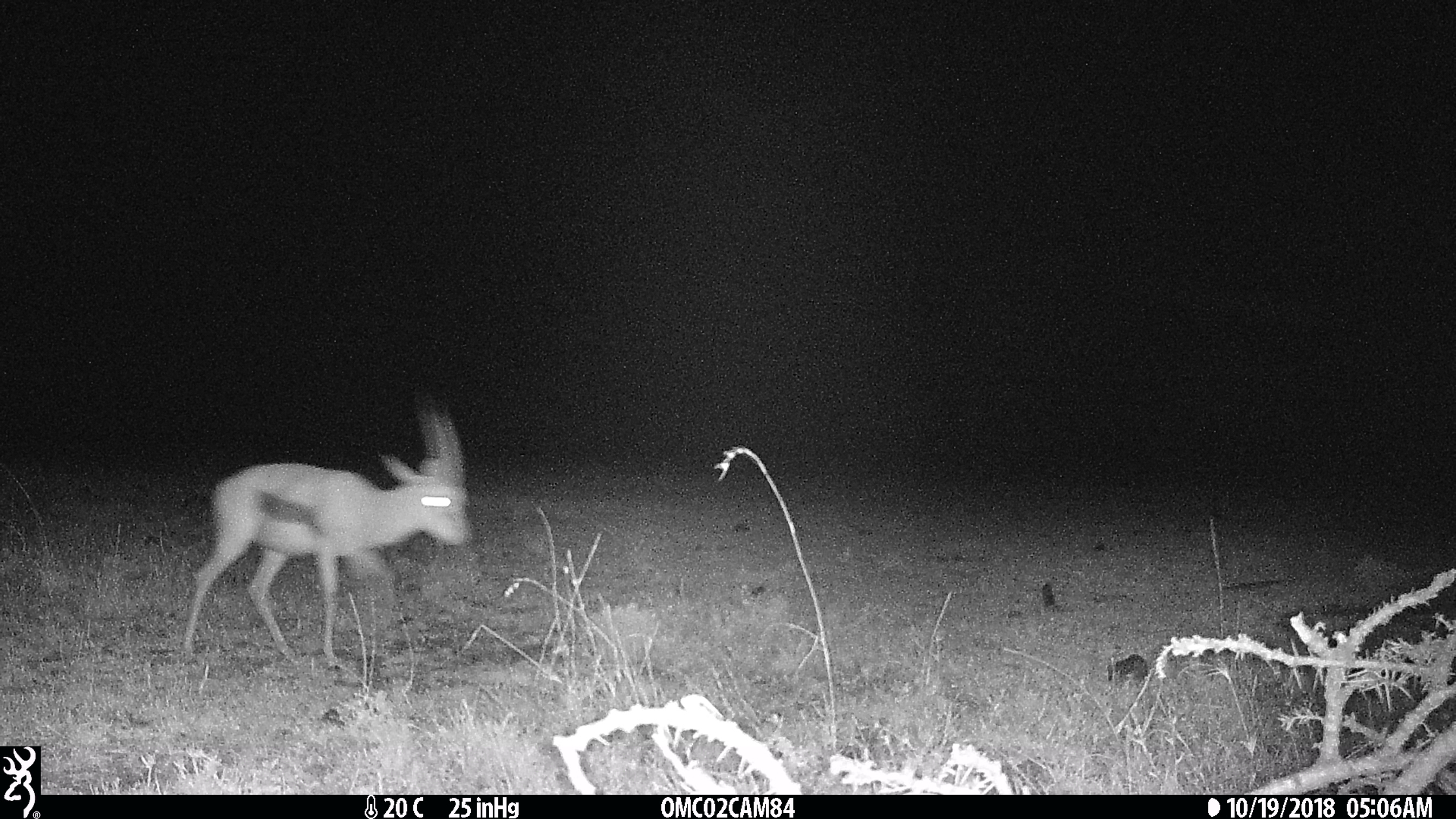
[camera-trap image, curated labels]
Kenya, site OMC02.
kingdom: Animalia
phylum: Chordata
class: Mammalia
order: Artiodactyla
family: Bovidae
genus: Eudorcas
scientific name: Eudorcas thomsonii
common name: thomon's gazelle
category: gazelle thomsons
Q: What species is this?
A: Gazelle thomsons (thomon's gazelle) (Eudorcas thomsonii).